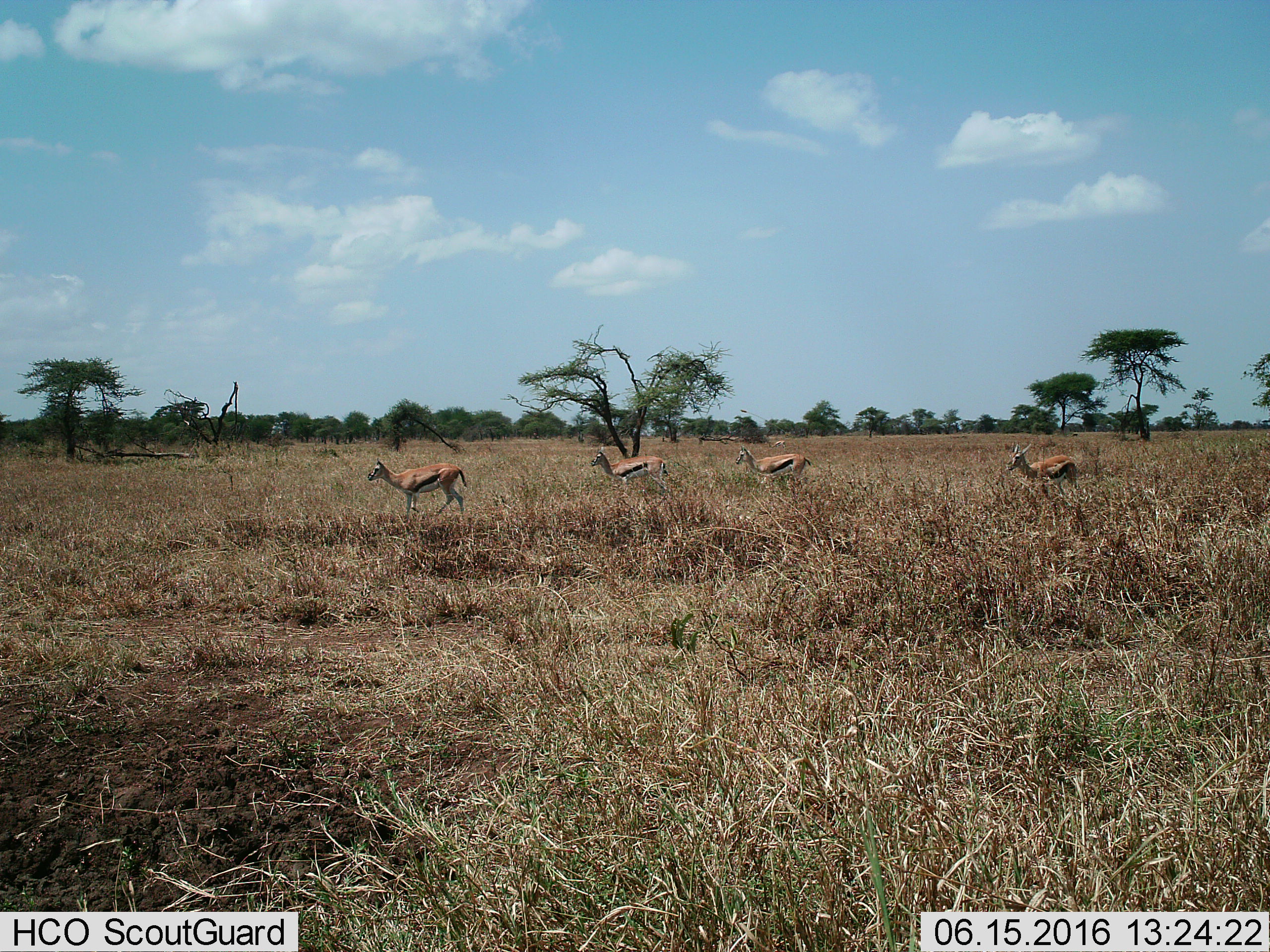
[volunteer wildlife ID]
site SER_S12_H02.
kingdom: Animalia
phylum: Chordata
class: Mammalia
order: Artiodactyla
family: Bovidae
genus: Eudorcas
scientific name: Eudorcas thomsonii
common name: thomson's gazelle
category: gazellethomsons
Gazellethomsons (thomson's gazelle) (Eudorcas thomsonii), count 4. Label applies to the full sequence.